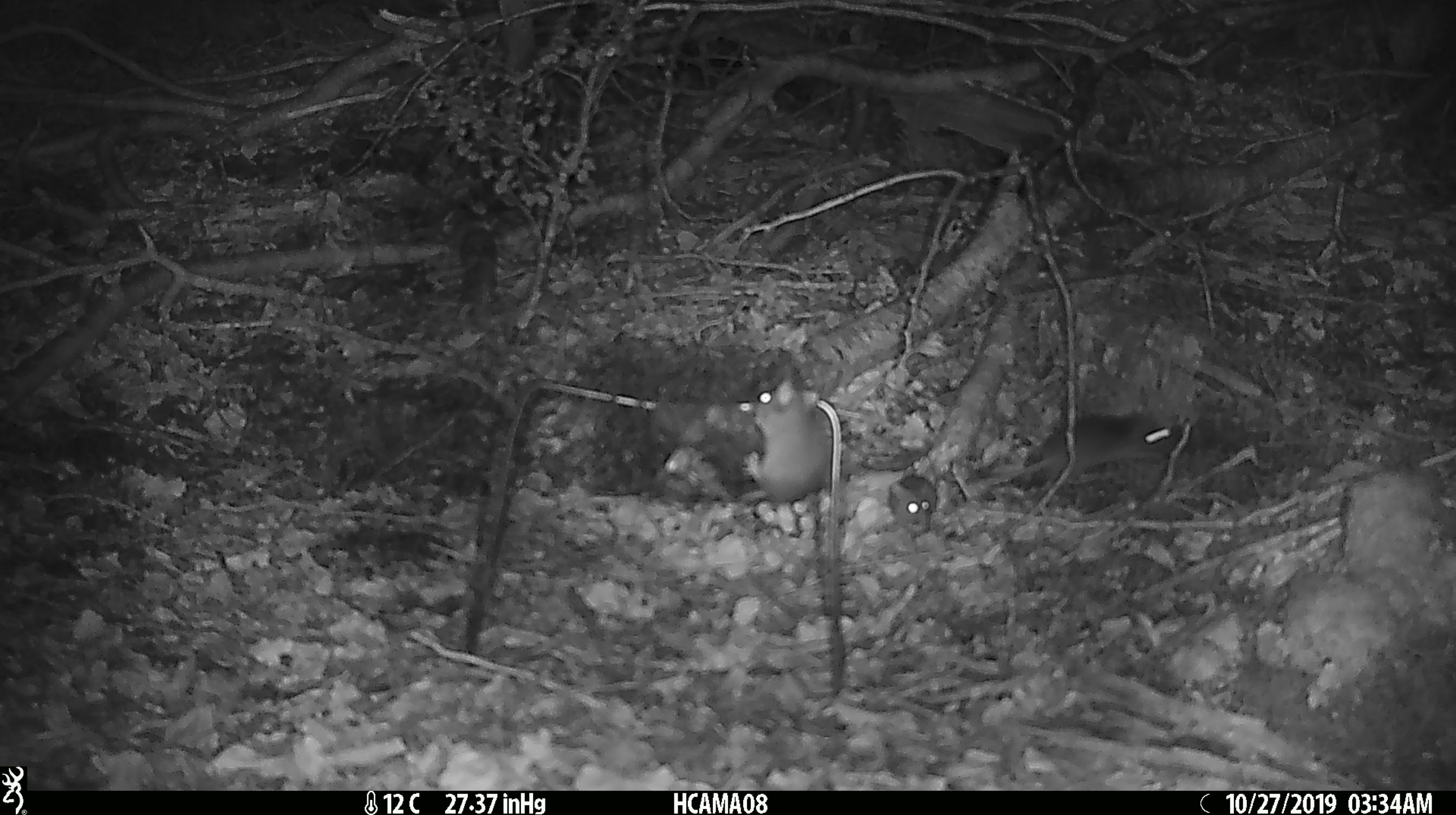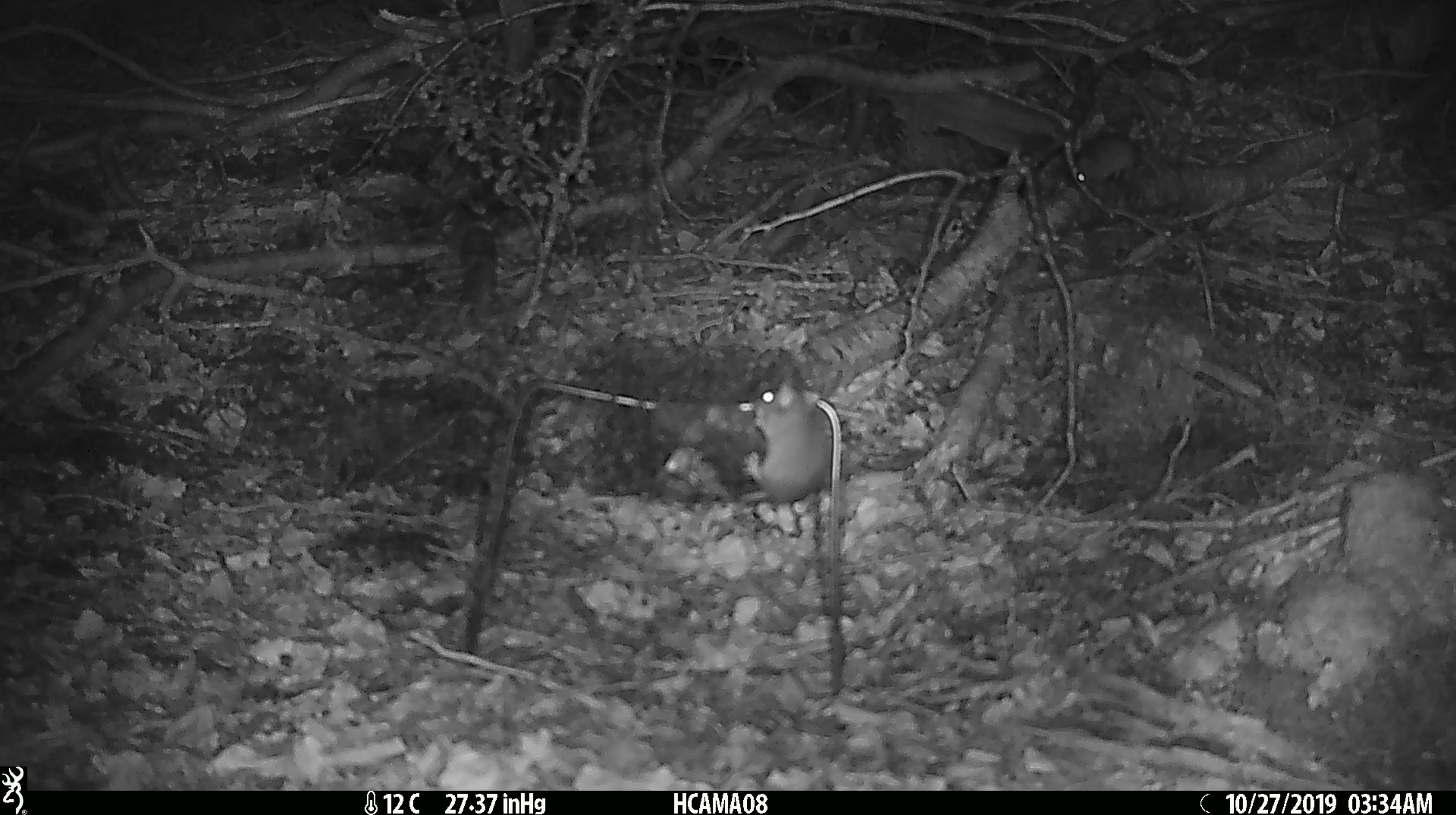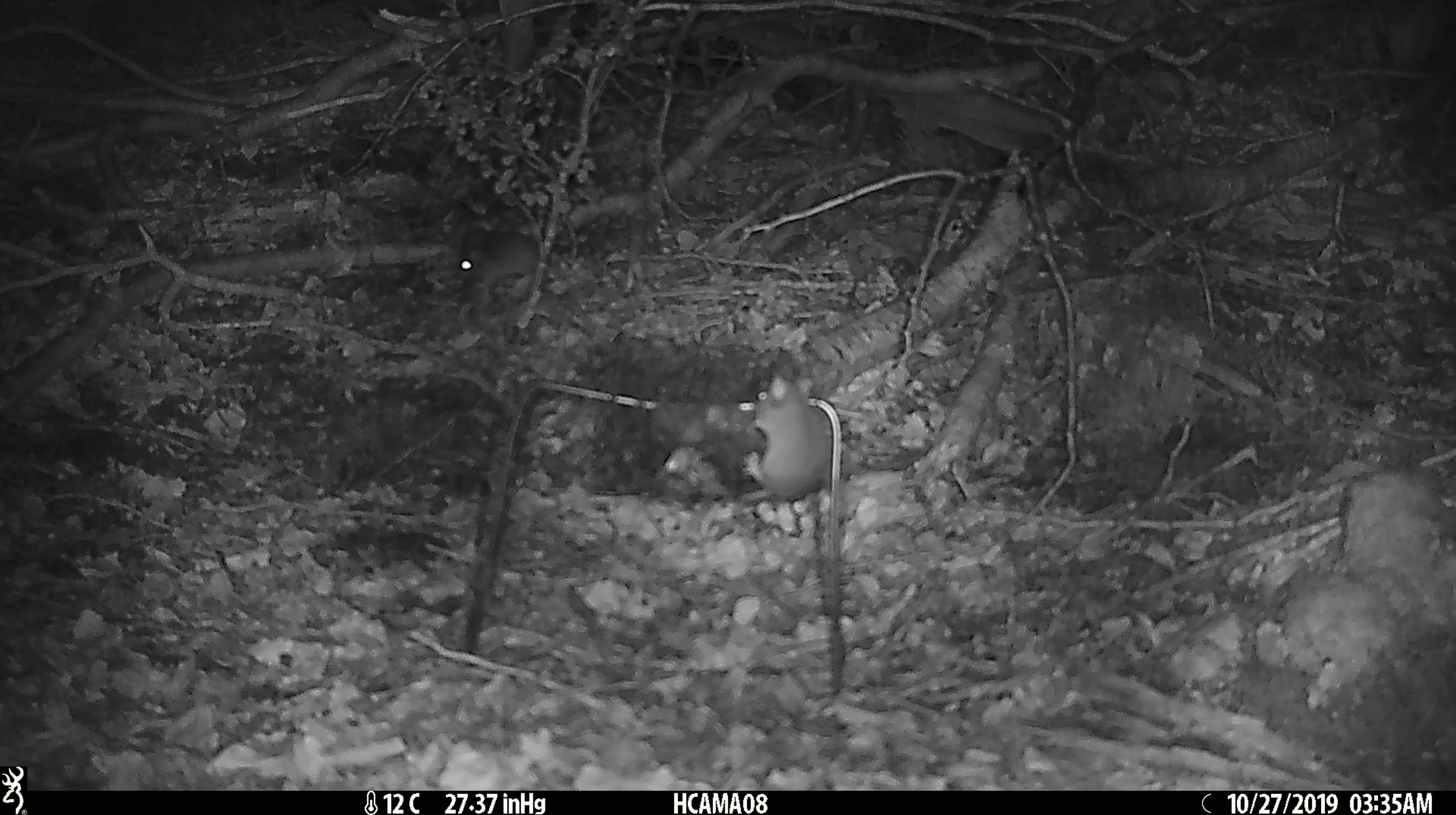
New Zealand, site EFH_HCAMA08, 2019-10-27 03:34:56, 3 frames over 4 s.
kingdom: Animalia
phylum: Chordata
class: Mammalia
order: Rodentia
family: Muridae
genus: Mus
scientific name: Mus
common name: mouse